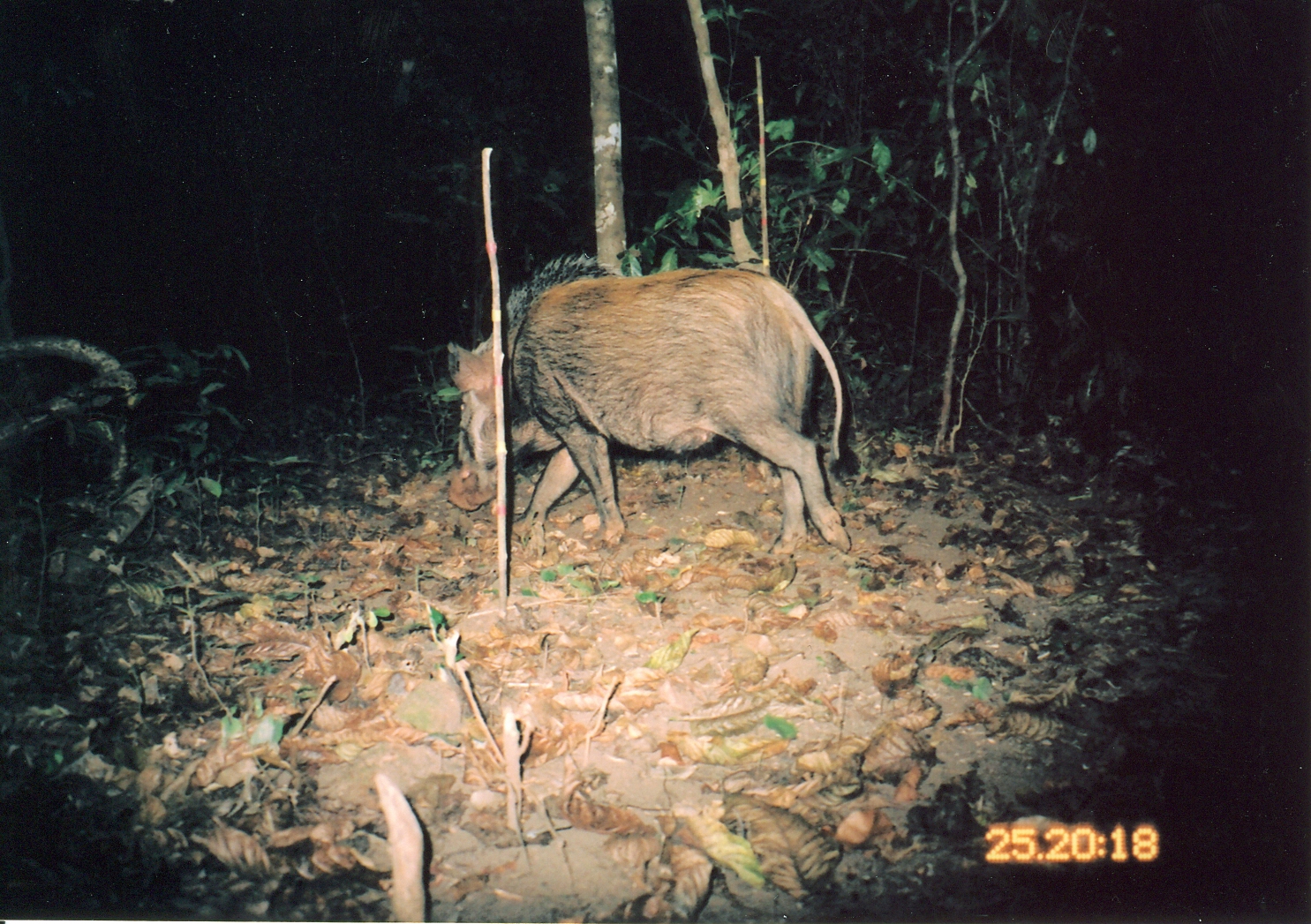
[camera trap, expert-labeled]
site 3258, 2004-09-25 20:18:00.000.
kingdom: Animalia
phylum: Chordata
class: Mammalia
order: Artiodactyla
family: Suidae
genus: Potamochoerus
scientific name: Potamochoerus larvatus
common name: bushpig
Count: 1.